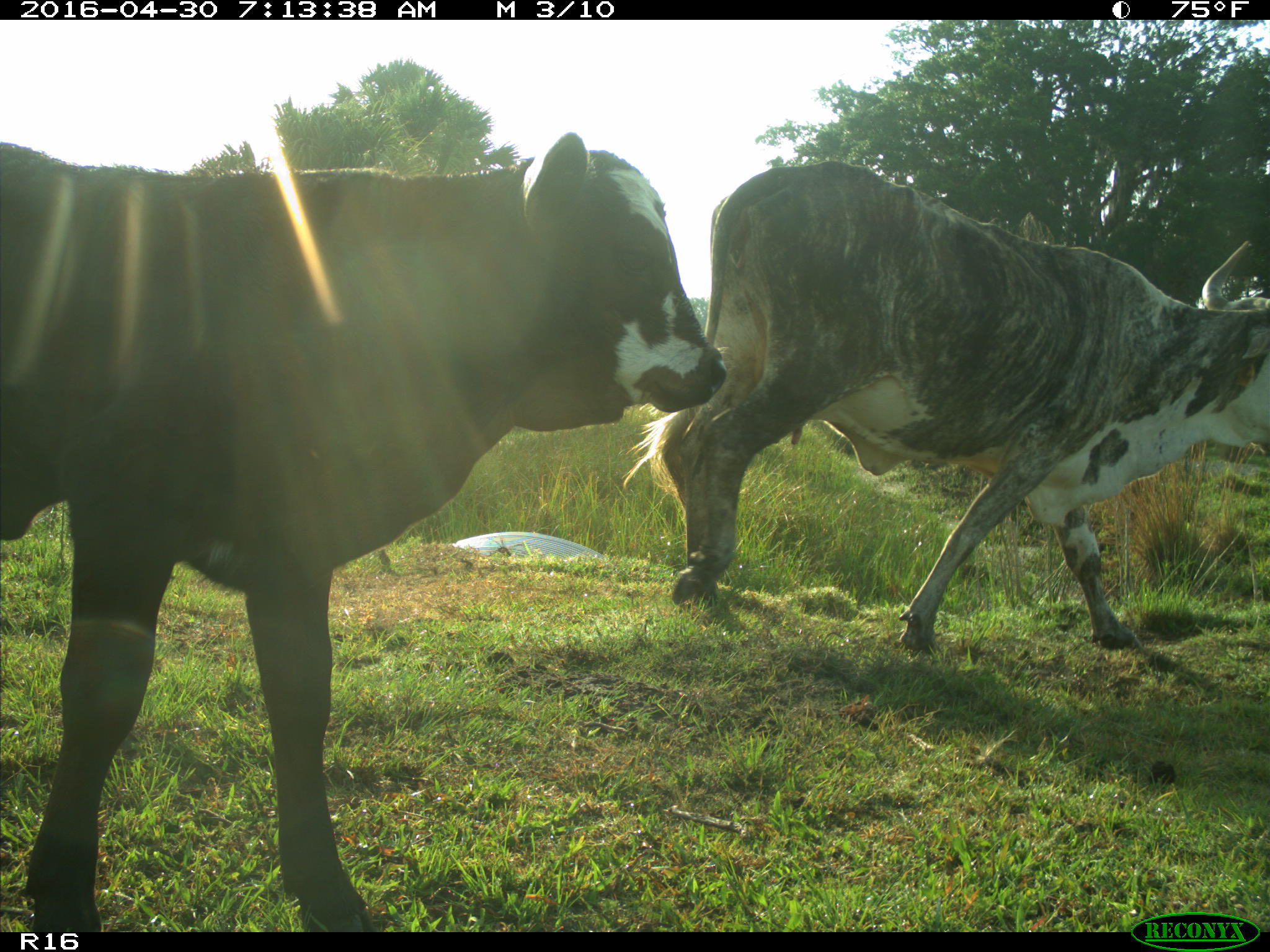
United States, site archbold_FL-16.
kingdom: Animalia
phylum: Chordata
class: Mammalia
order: Artiodactyla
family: Bovidae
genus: Bos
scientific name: Bos taurus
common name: domestic cow